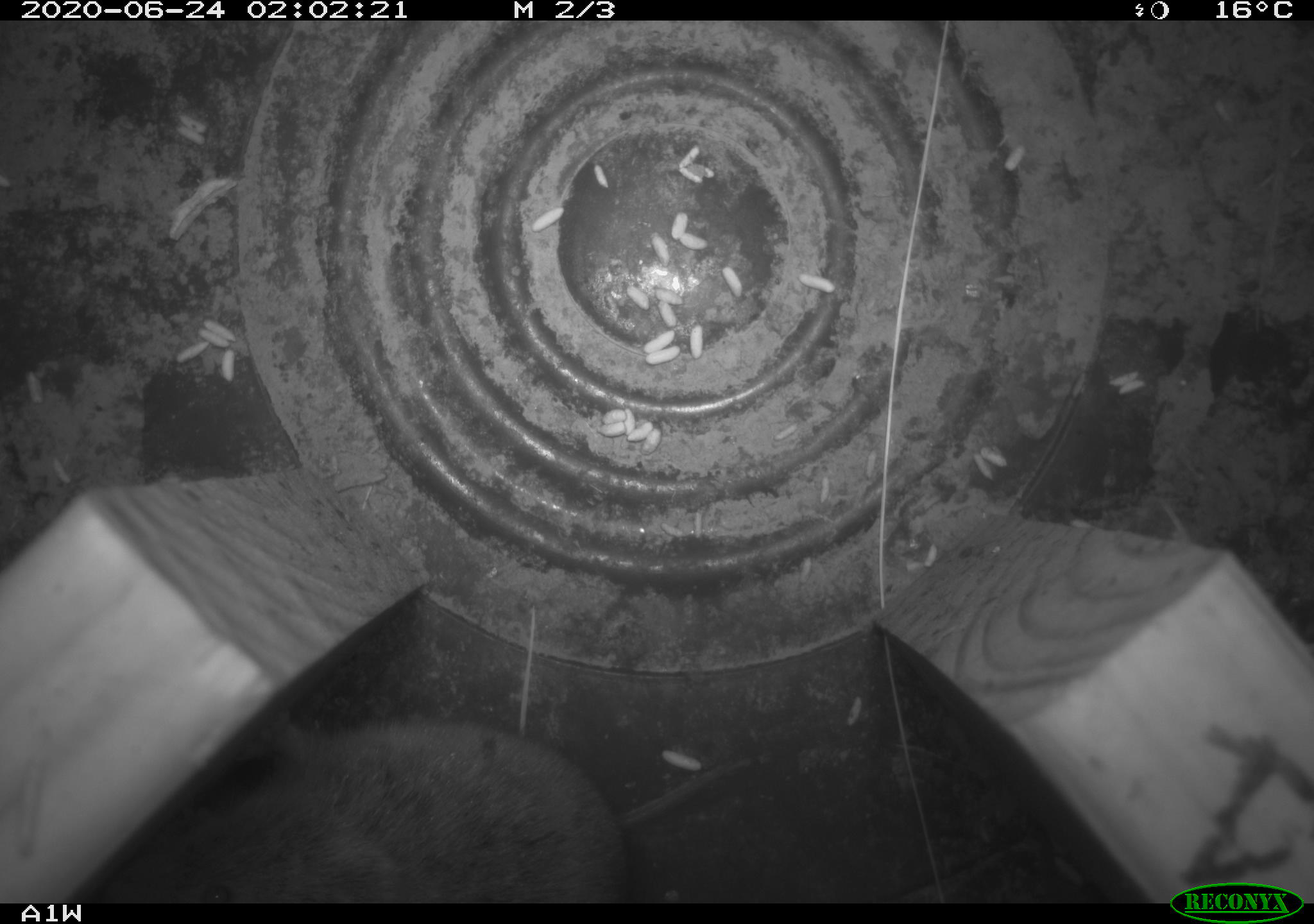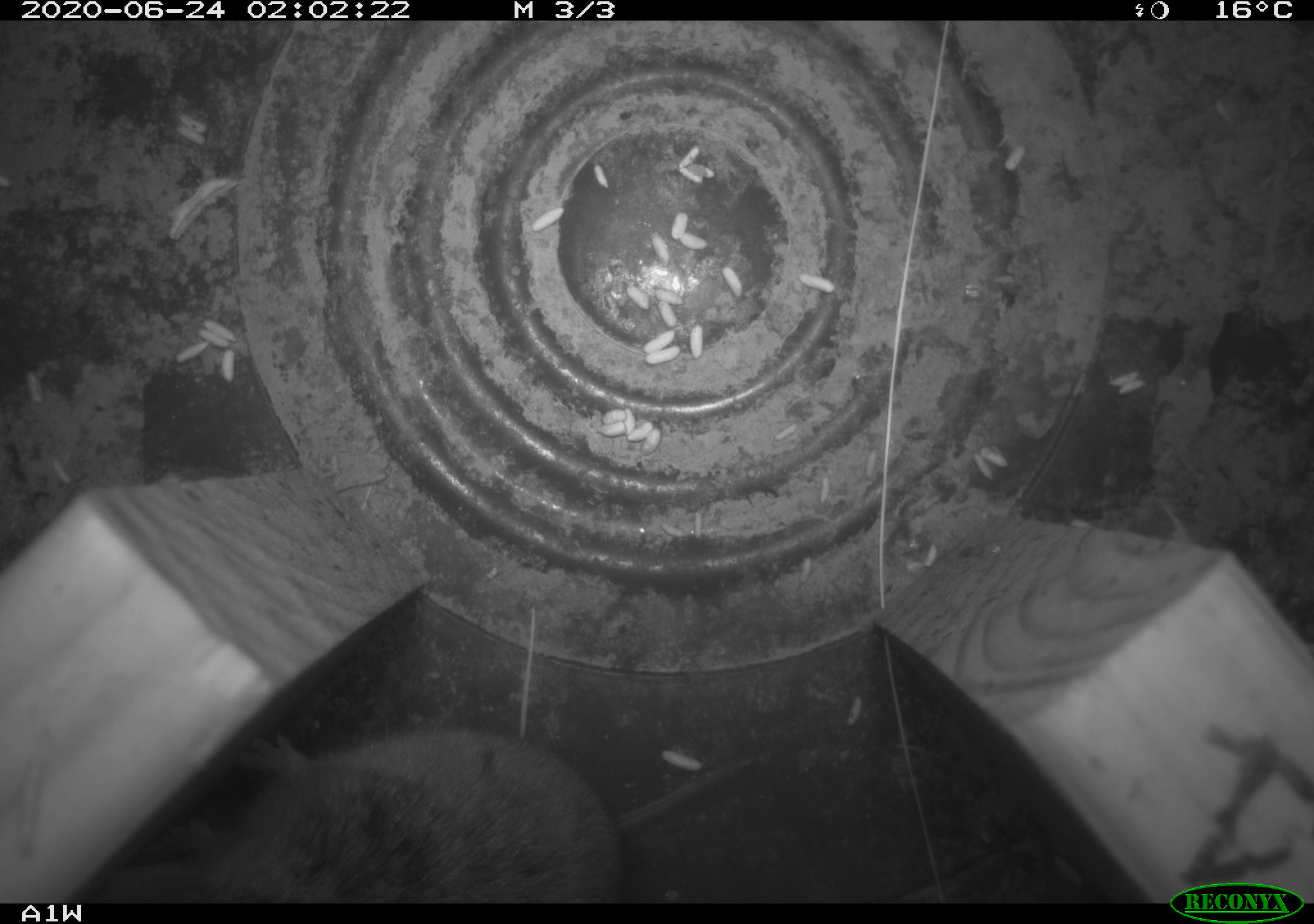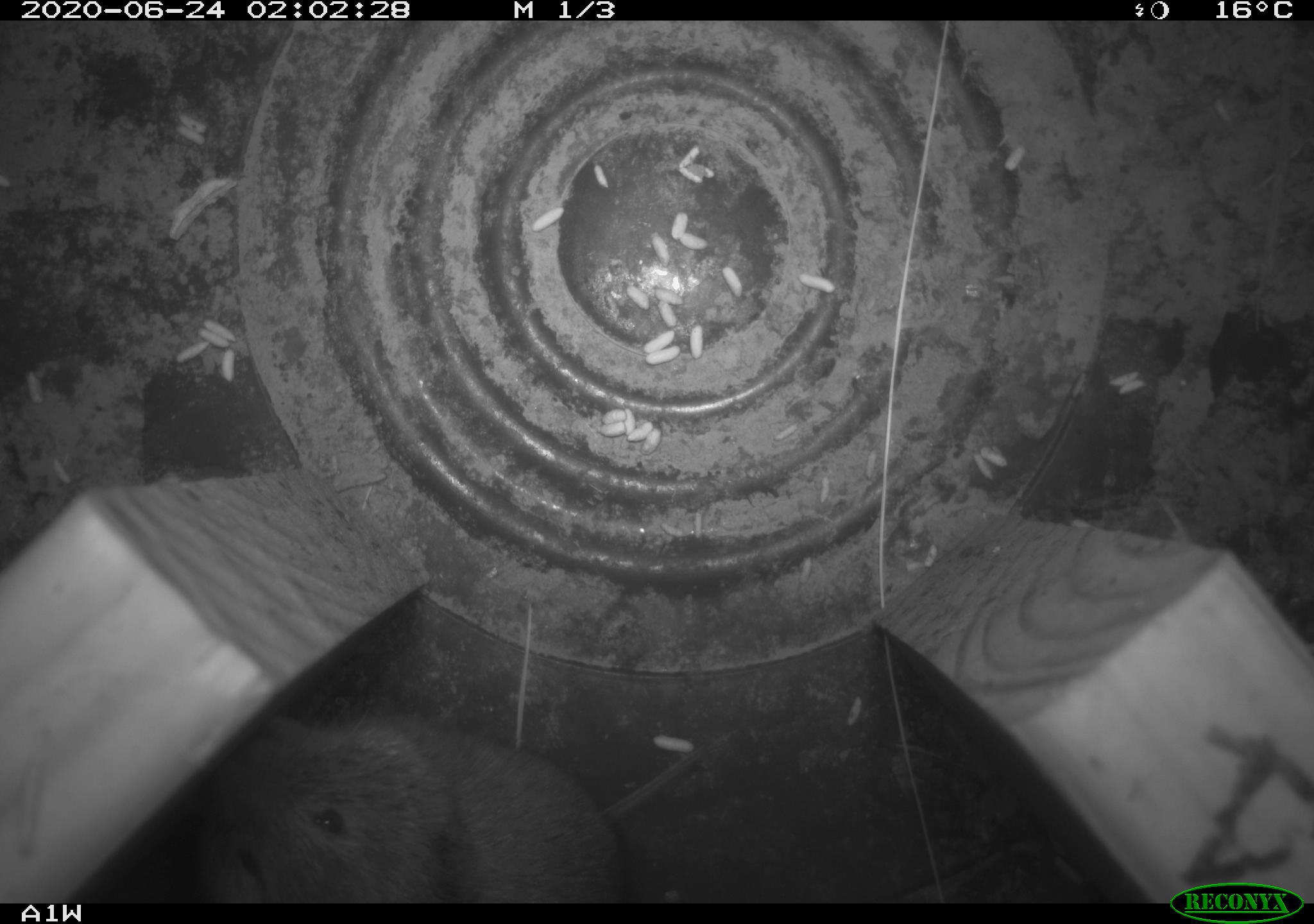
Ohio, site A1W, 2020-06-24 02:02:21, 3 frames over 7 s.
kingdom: Animalia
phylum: Chordata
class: Mammalia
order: Rodentia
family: Cricetidae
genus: Microtus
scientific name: Microtus pennsylvanicus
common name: meadow vole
Meadow vole (Microtus pennsylvanicus).